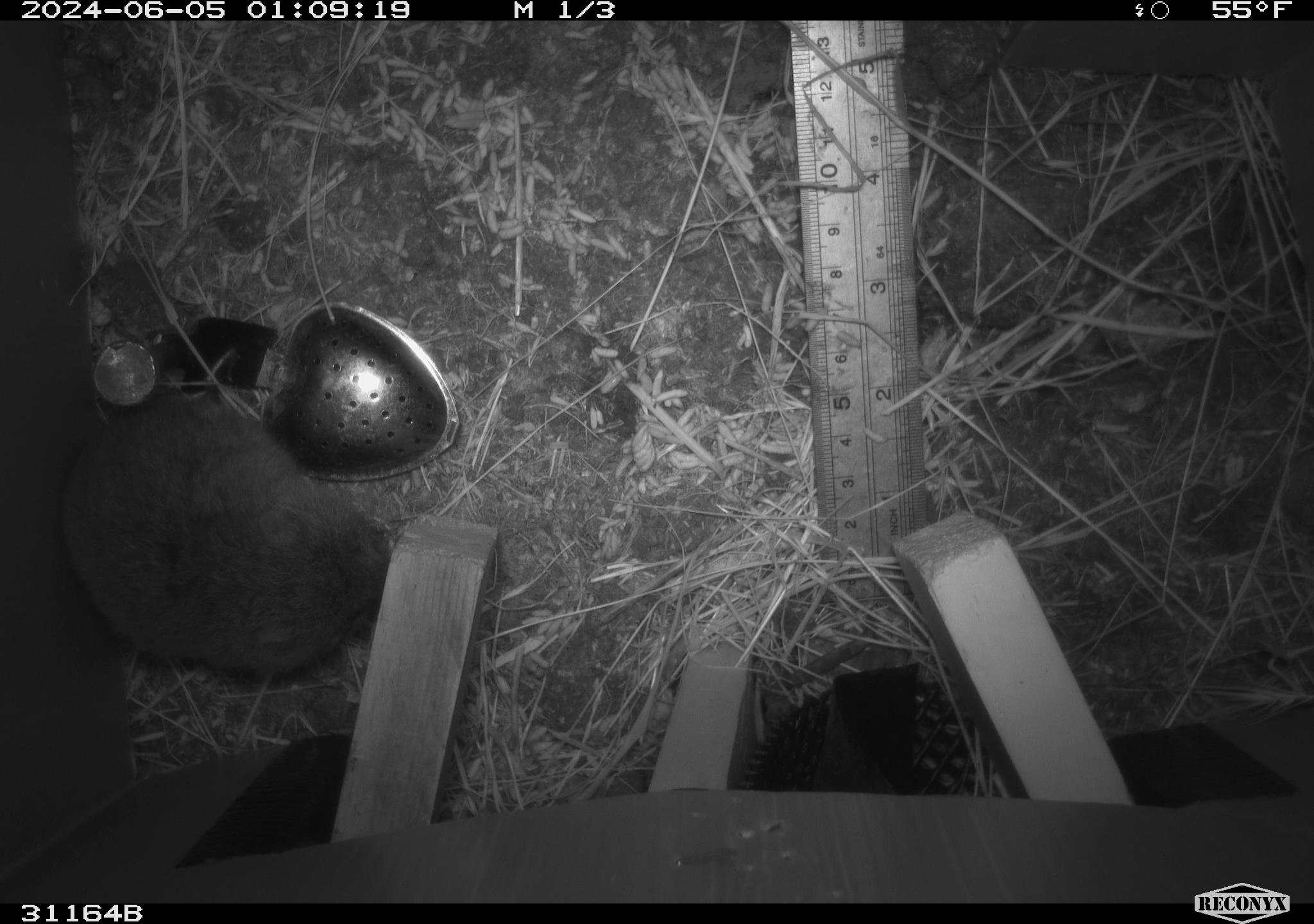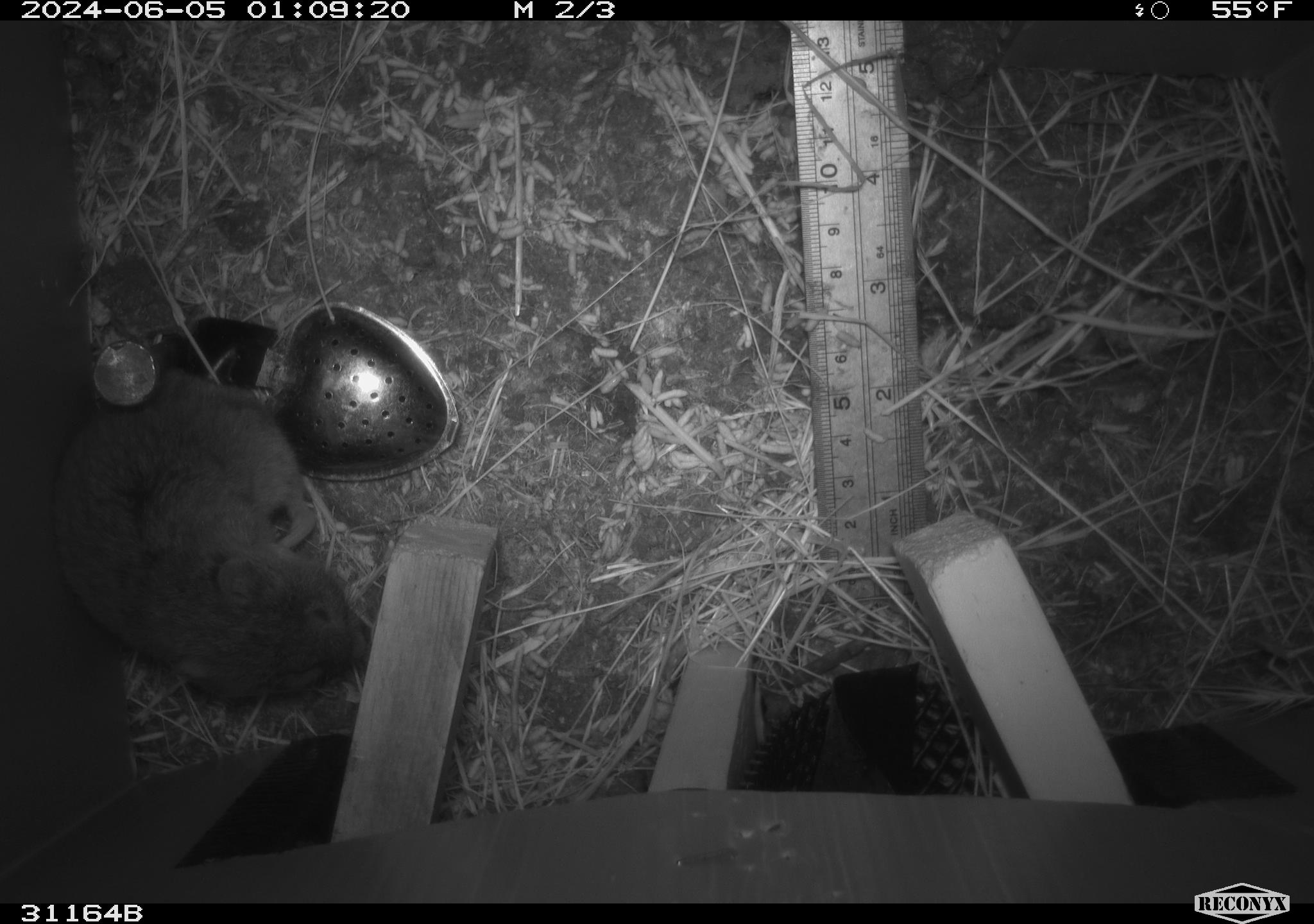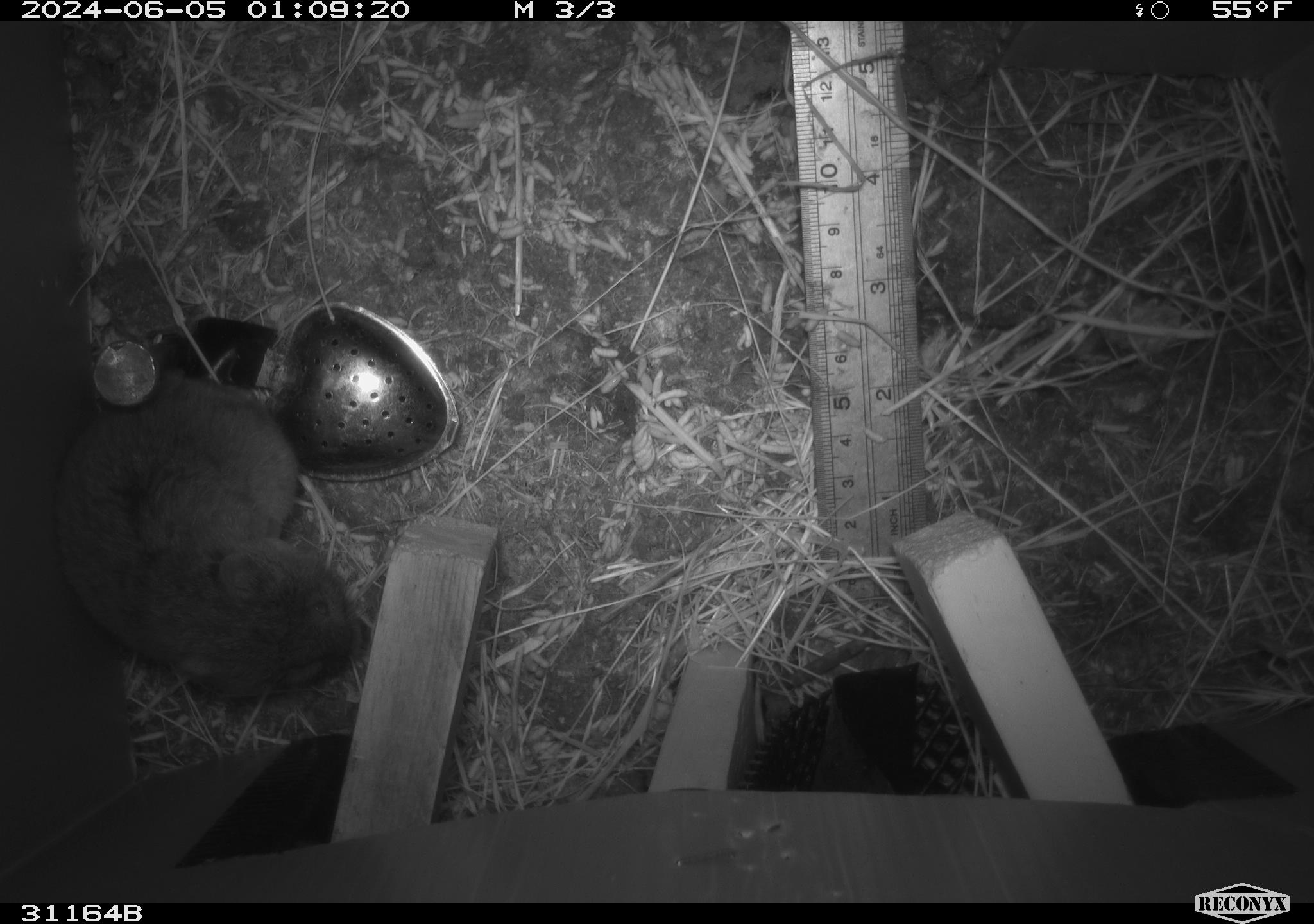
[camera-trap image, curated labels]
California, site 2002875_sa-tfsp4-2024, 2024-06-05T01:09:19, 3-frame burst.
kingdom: Animalia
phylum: Chordata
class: Mammalia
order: Rodentia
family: Cricetidae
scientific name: Arvicolinae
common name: voles, lemmings, and muskrats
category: arvicolinae subfamily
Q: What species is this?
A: Arvicolinae subfamily (voles, lemmings, and muskrats) (Arvicolinae).